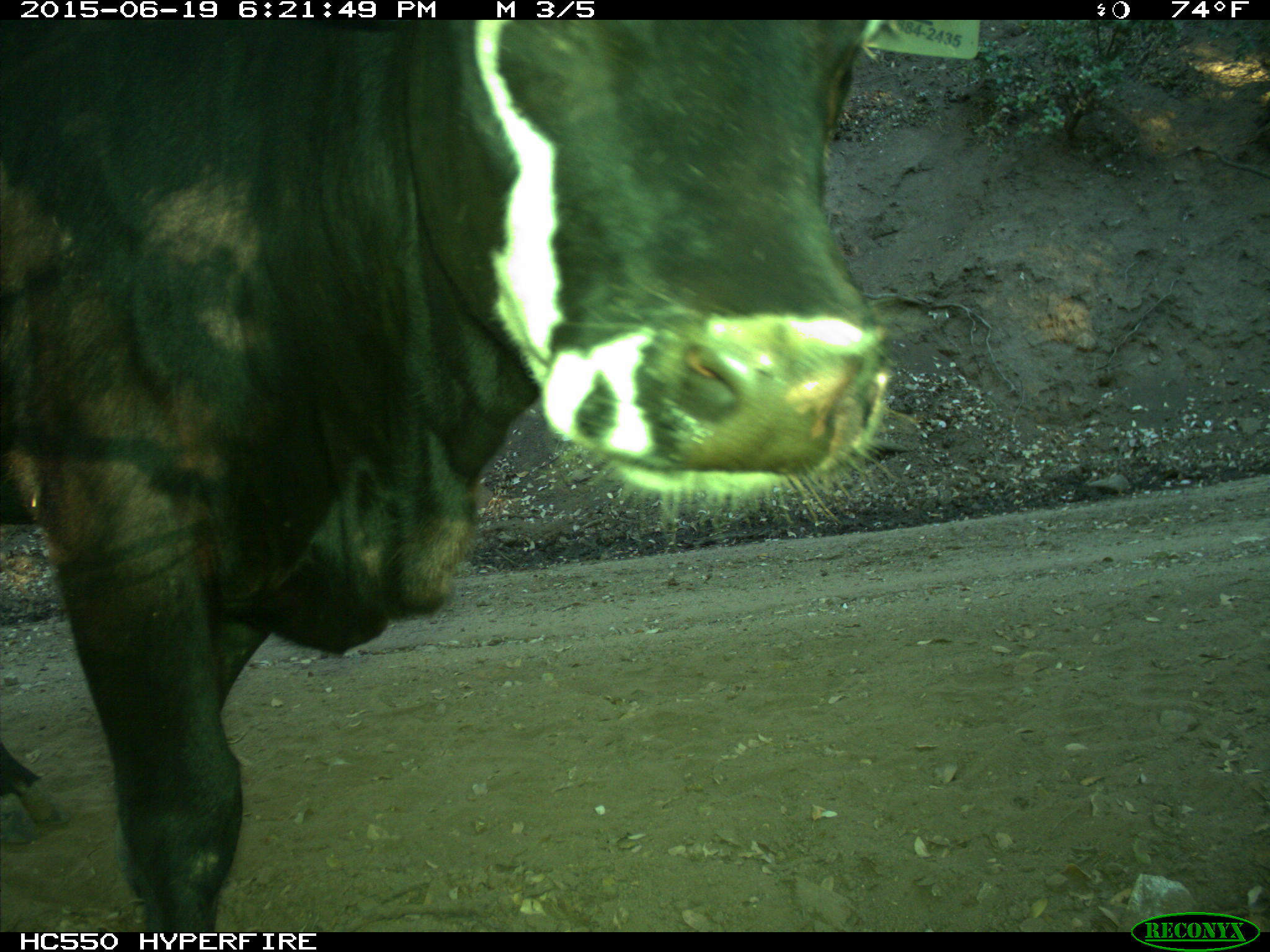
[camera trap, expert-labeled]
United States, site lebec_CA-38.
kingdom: Animalia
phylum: Chordata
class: Mammalia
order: Artiodactyla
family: Bovidae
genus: Bos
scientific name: Bos taurus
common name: domestic cow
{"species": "Bos taurus (domestic cow)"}